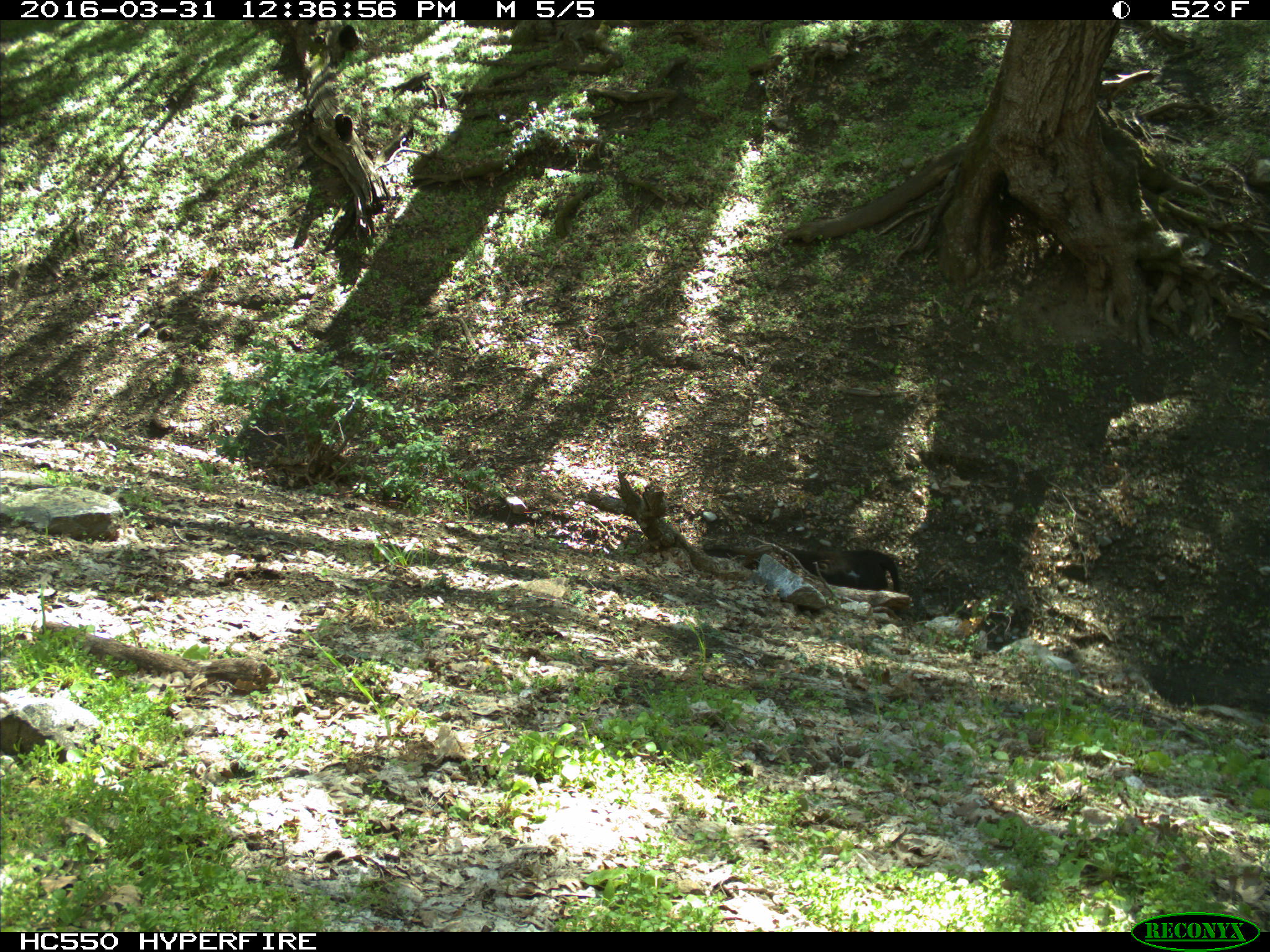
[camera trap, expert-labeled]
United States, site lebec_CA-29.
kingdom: Animalia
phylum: Chordata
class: Mammalia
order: Artiodactyla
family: Bovidae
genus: Bos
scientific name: Bos taurus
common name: domestic cow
Bos taurus (domestic cow).